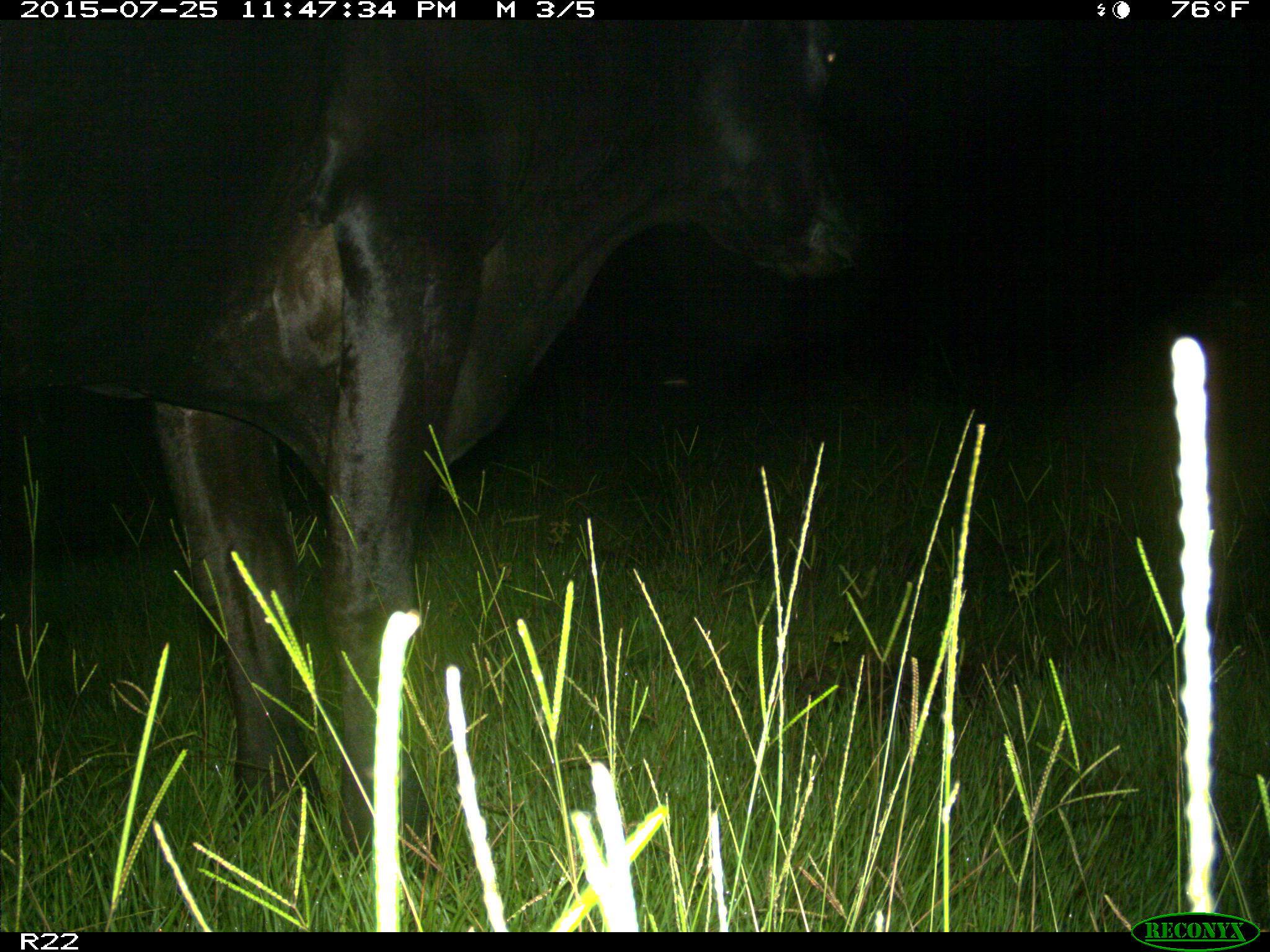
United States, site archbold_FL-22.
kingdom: Animalia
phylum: Chordata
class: Mammalia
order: Artiodactyla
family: Bovidae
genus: Bos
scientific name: Bos taurus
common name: domestic cow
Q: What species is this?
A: Bos taurus (domestic cow).